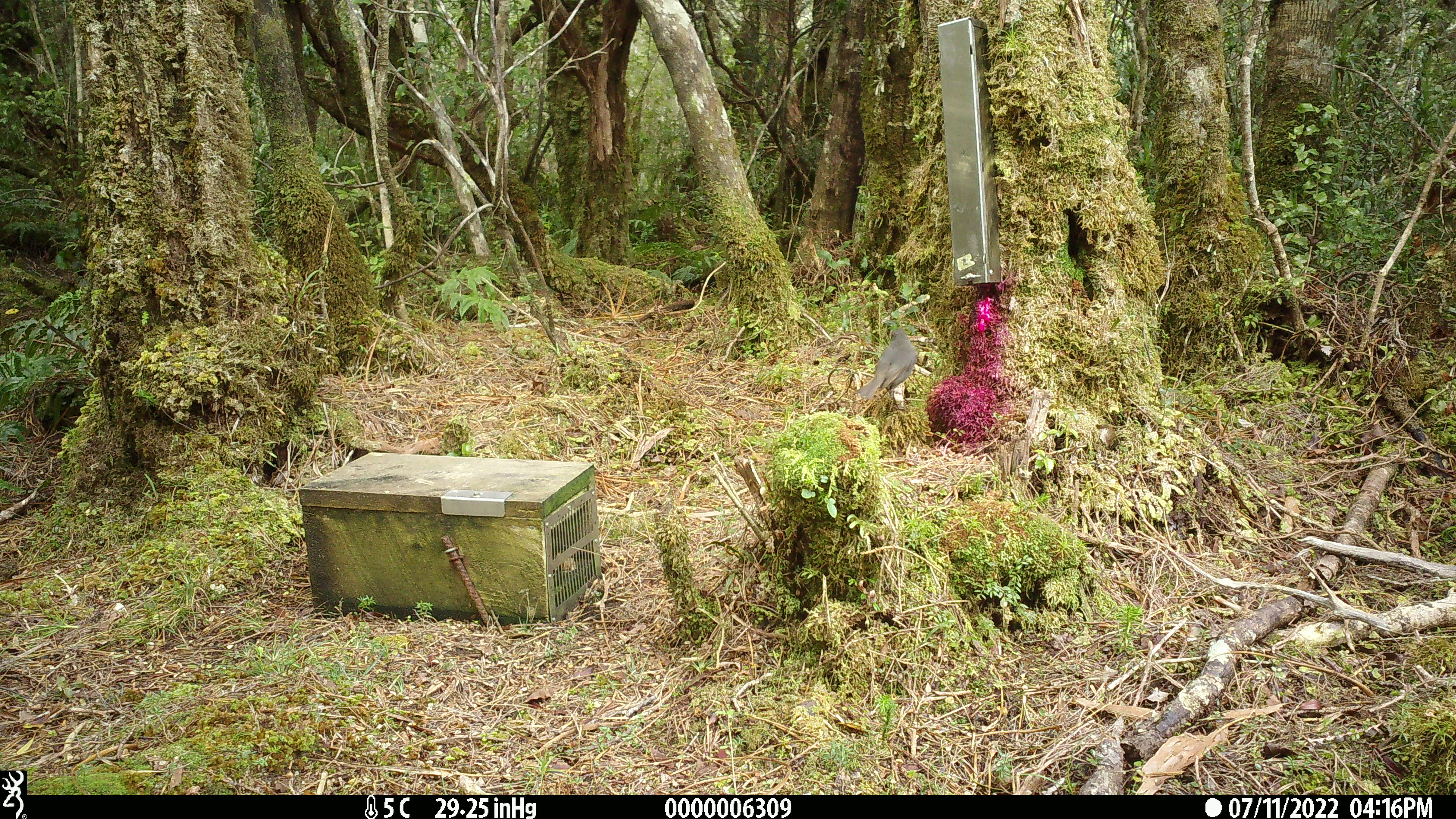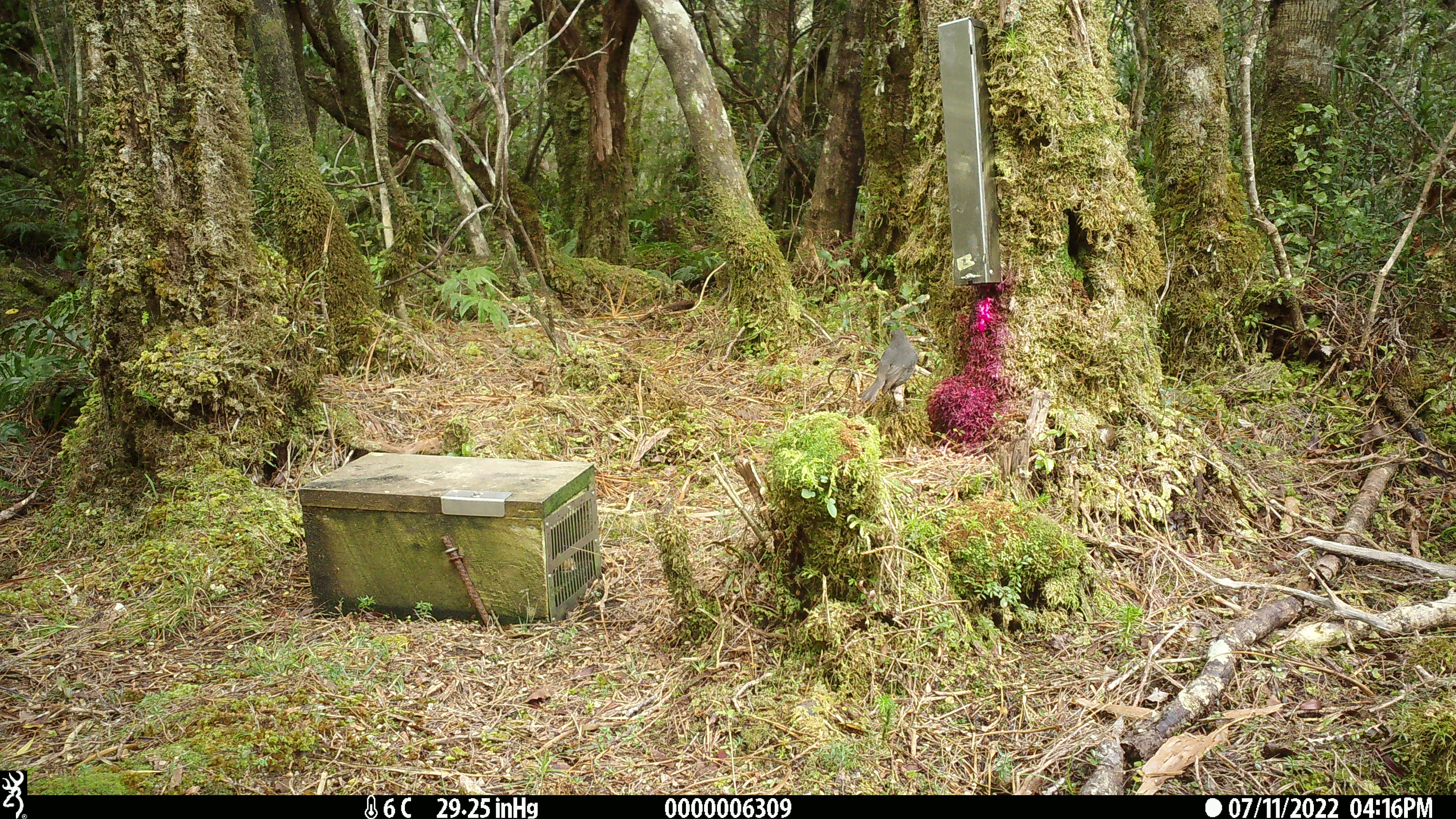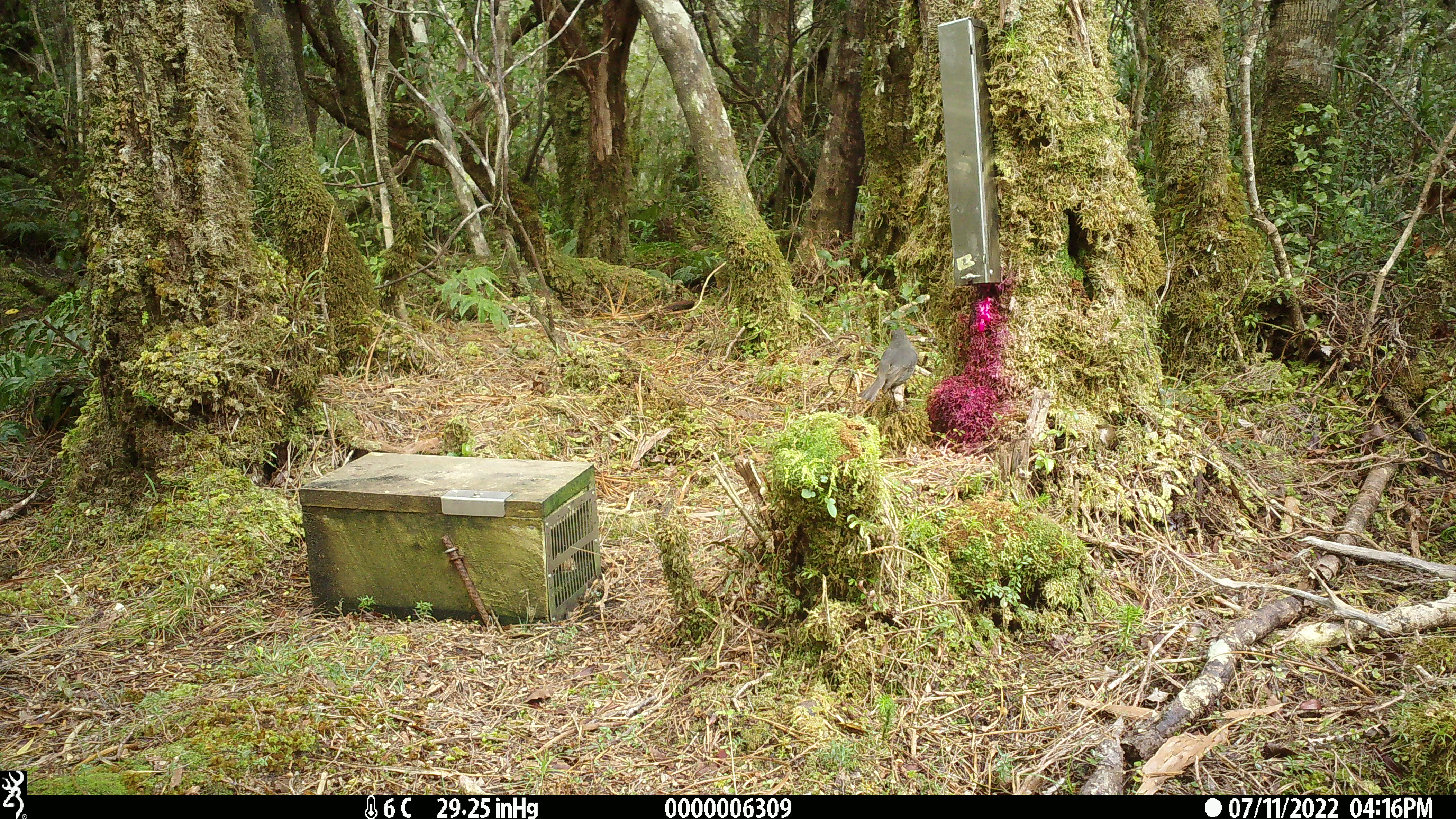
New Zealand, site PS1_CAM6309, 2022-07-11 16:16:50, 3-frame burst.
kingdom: Animalia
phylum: Chordata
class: Aves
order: Passeriformes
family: Petroicidae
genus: Petroica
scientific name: Petroica australis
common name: new zealand robin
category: robin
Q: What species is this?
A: Robin (new zealand robin) (Petroica australis).